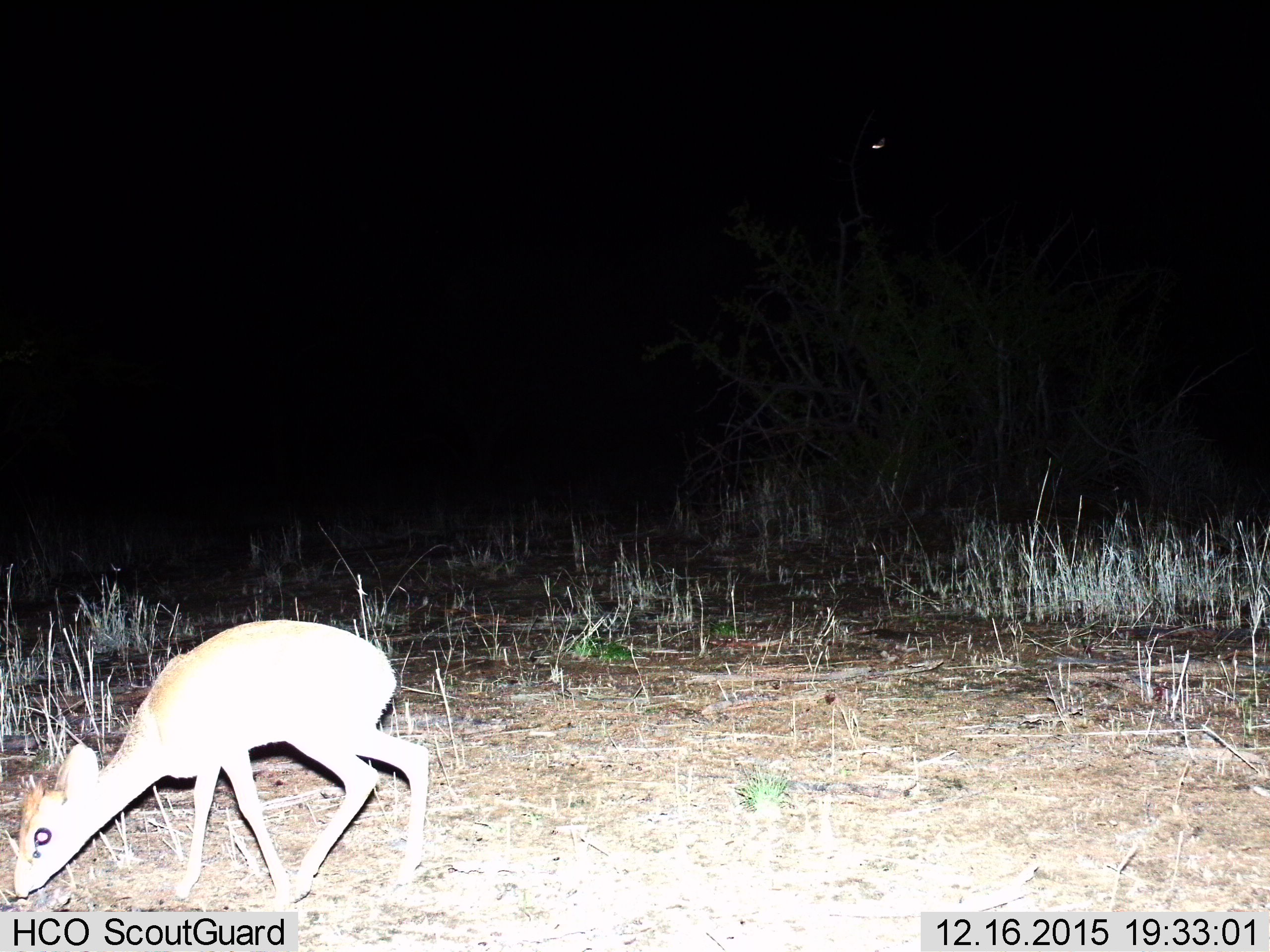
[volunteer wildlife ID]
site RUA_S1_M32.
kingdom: Animalia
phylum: Chordata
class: Mammalia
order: Artiodactyla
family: Bovidae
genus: Madoqua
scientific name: Madoqua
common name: dik-dik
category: dikdik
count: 1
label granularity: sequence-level